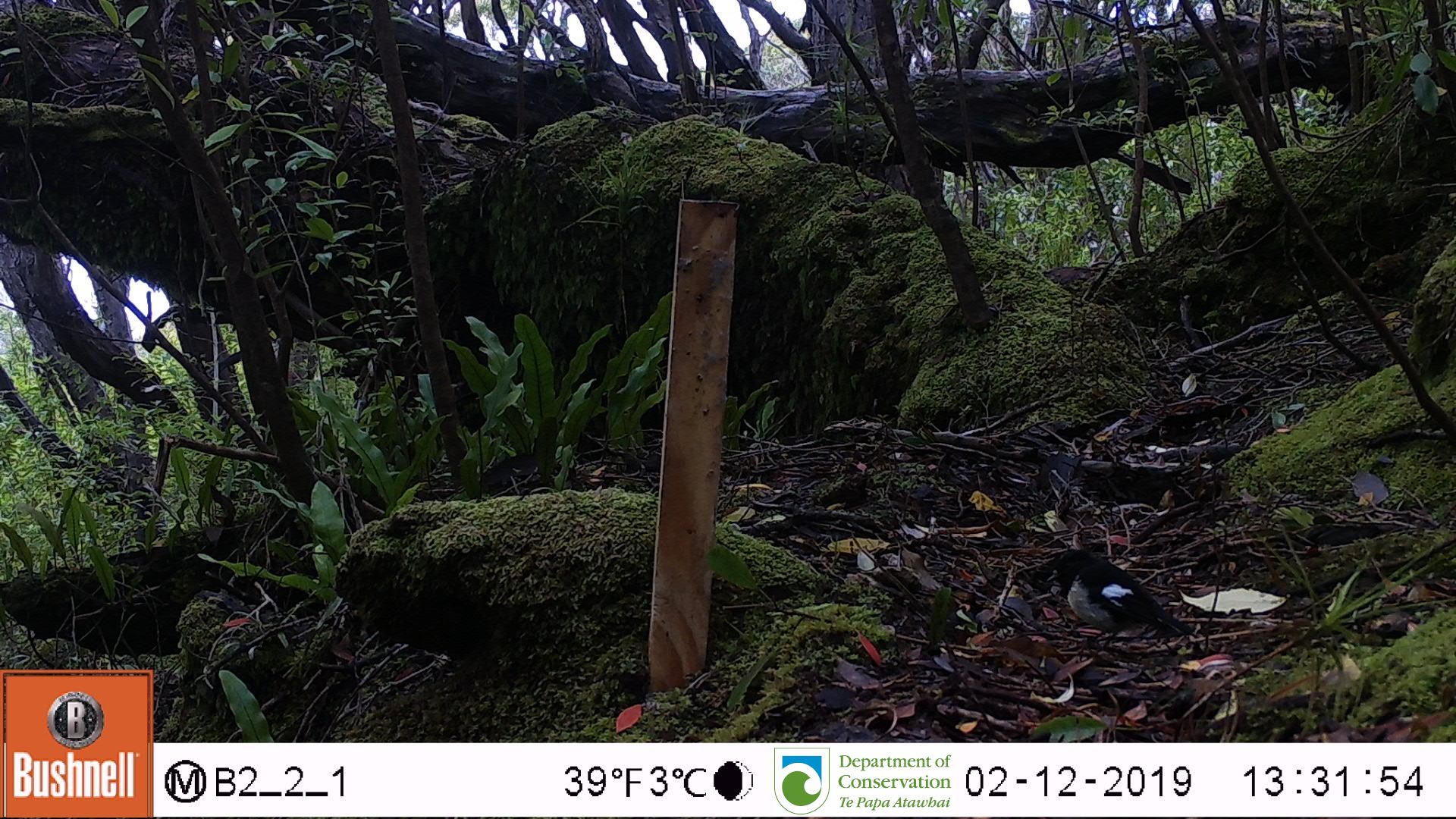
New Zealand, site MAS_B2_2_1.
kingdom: Animalia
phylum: Chordata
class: Aves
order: Passeriformes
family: Petroicidae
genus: Petroica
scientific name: Petroica macrocephala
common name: tomtit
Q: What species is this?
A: Tomtit (Petroica macrocephala).